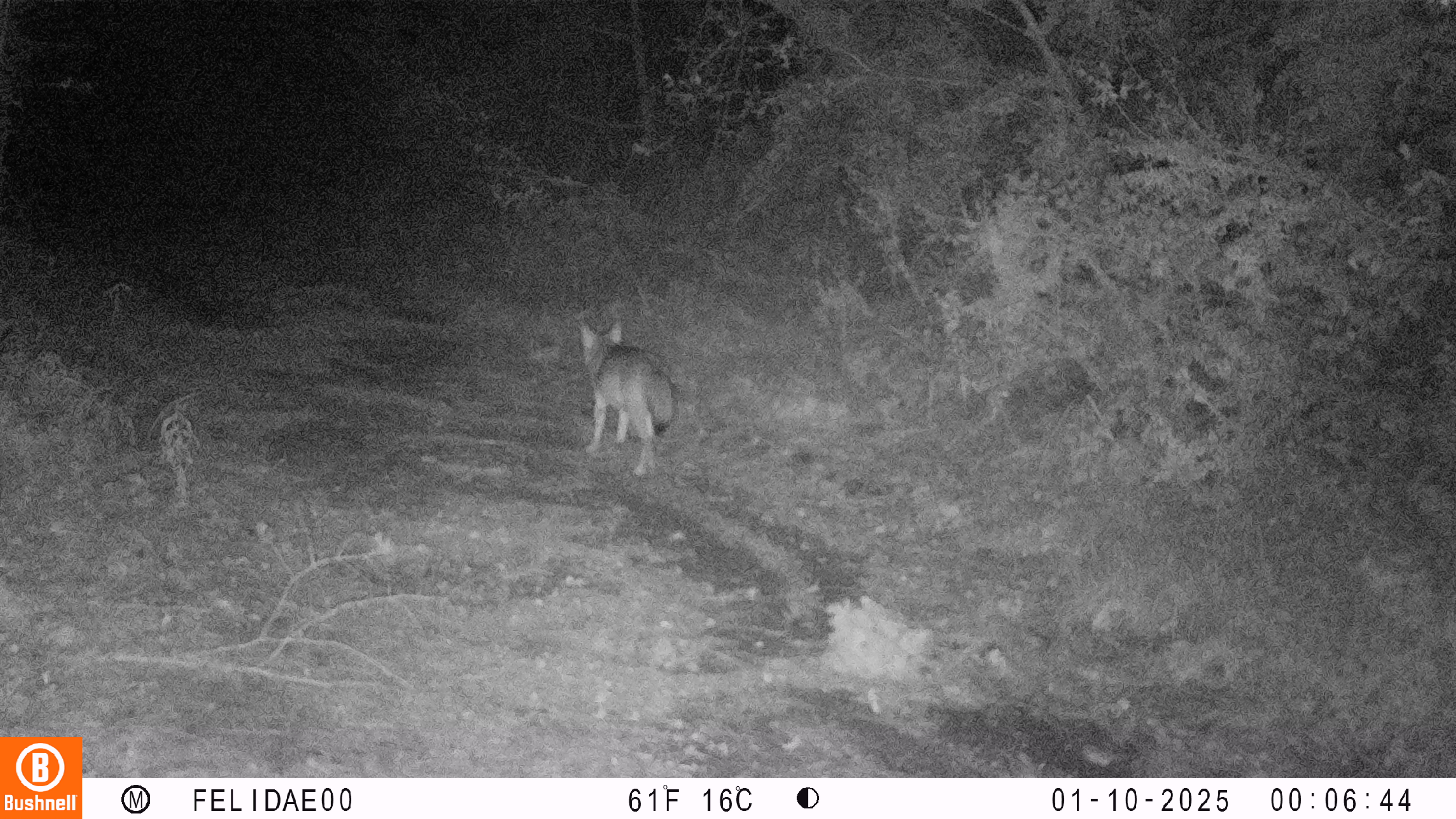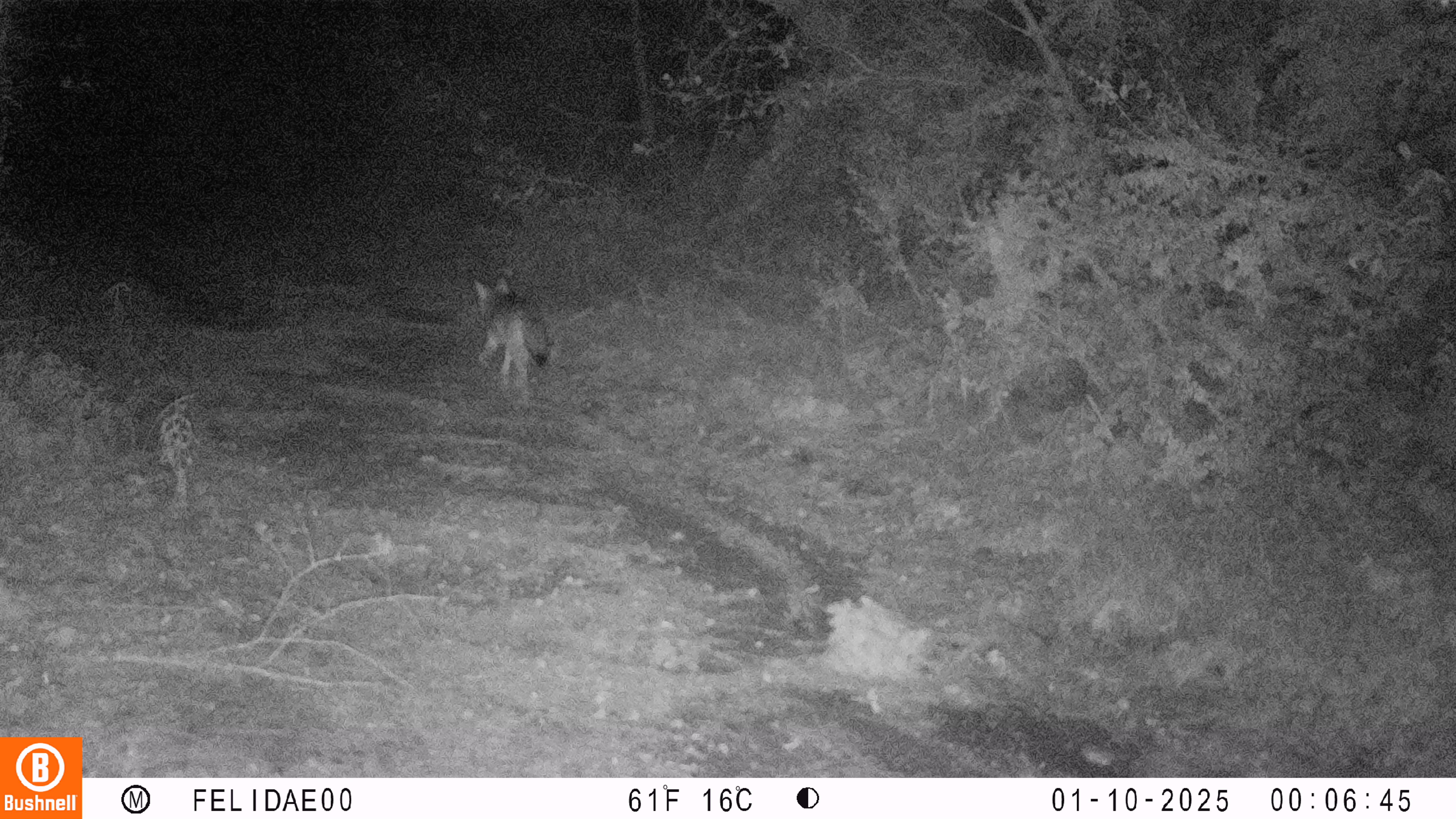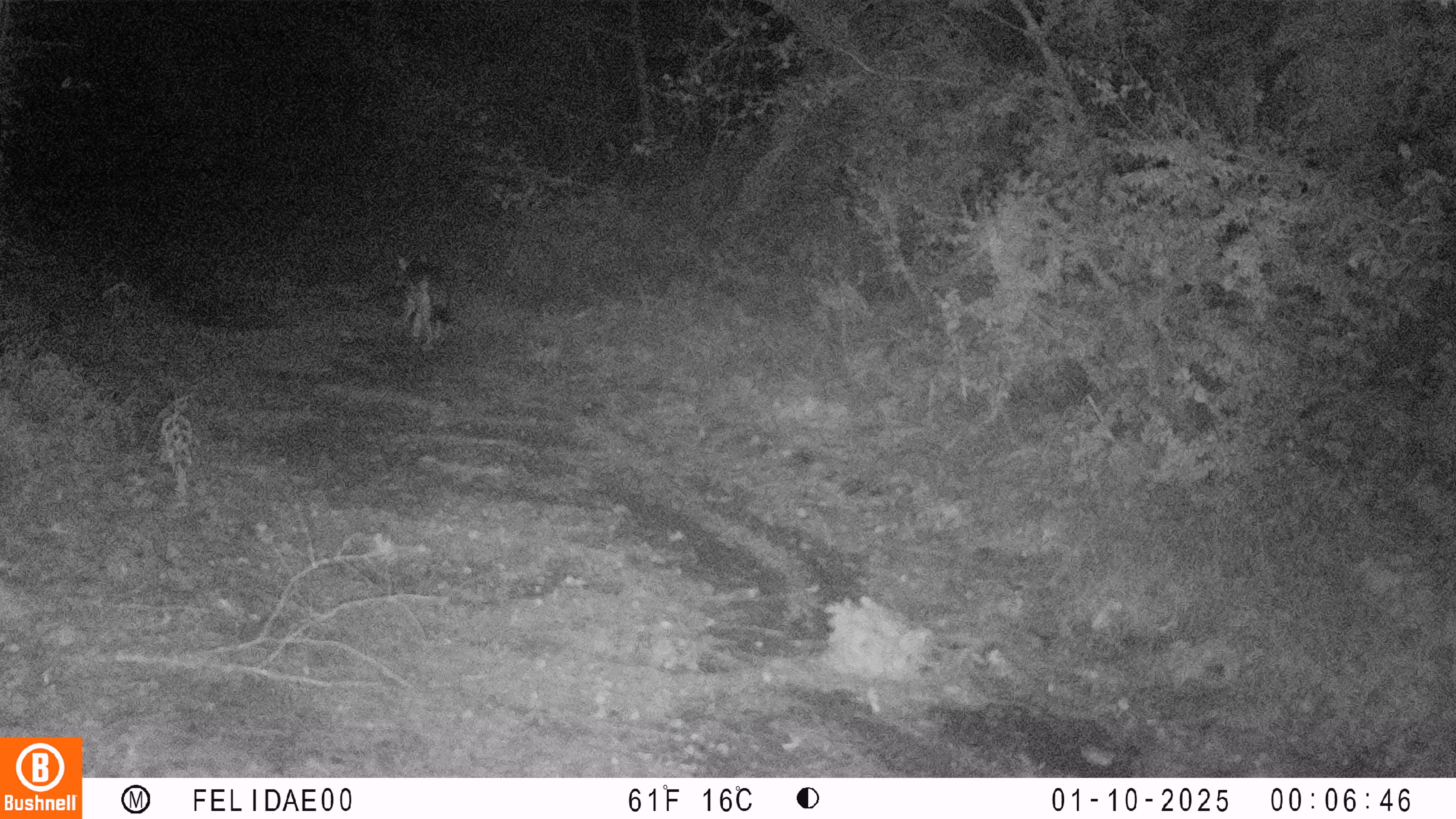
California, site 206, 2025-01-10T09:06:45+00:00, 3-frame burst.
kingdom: Animalia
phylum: Chordata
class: Mammalia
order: Carnivora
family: Canidae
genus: Canis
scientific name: Canis latrans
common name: coyote